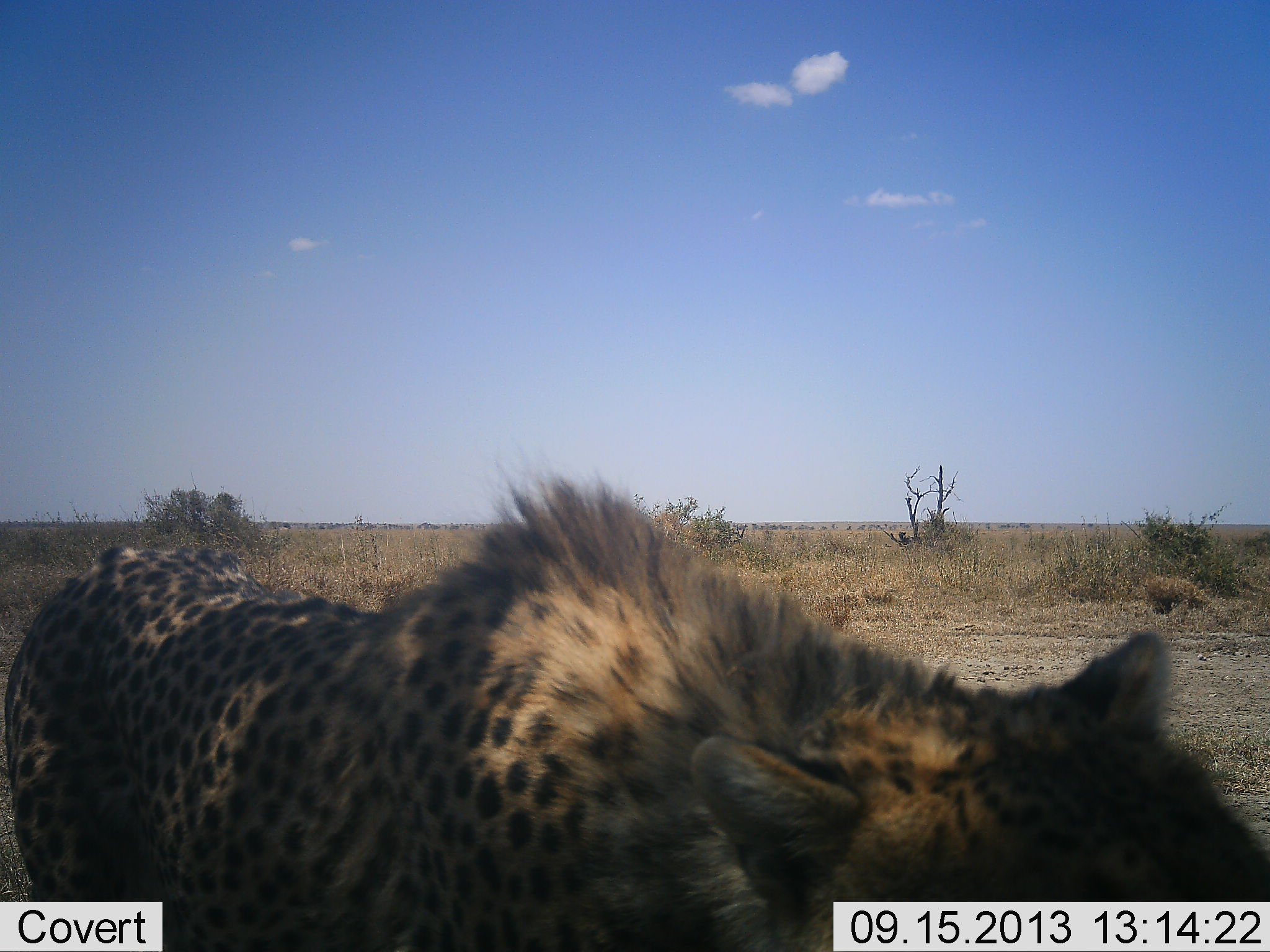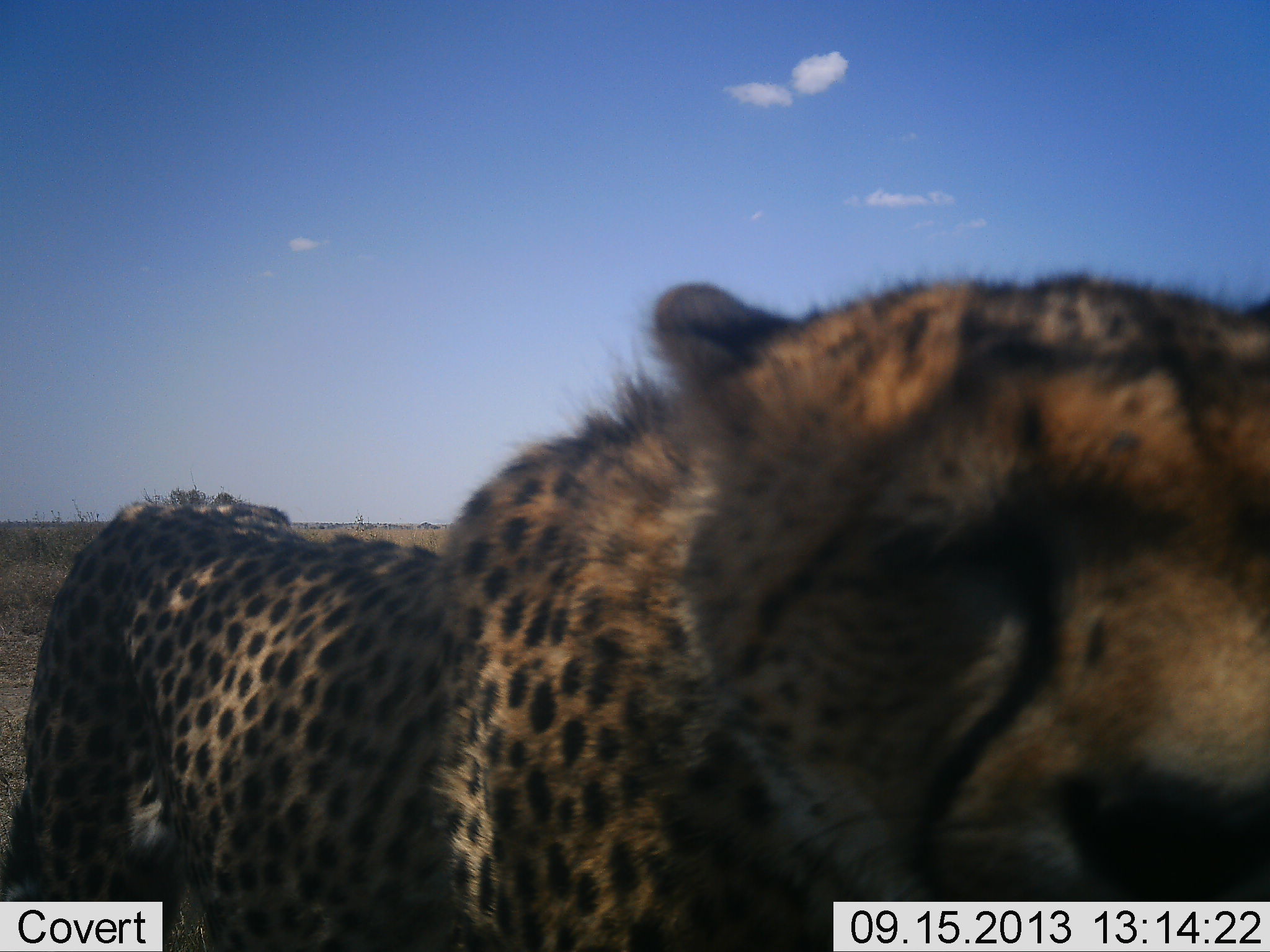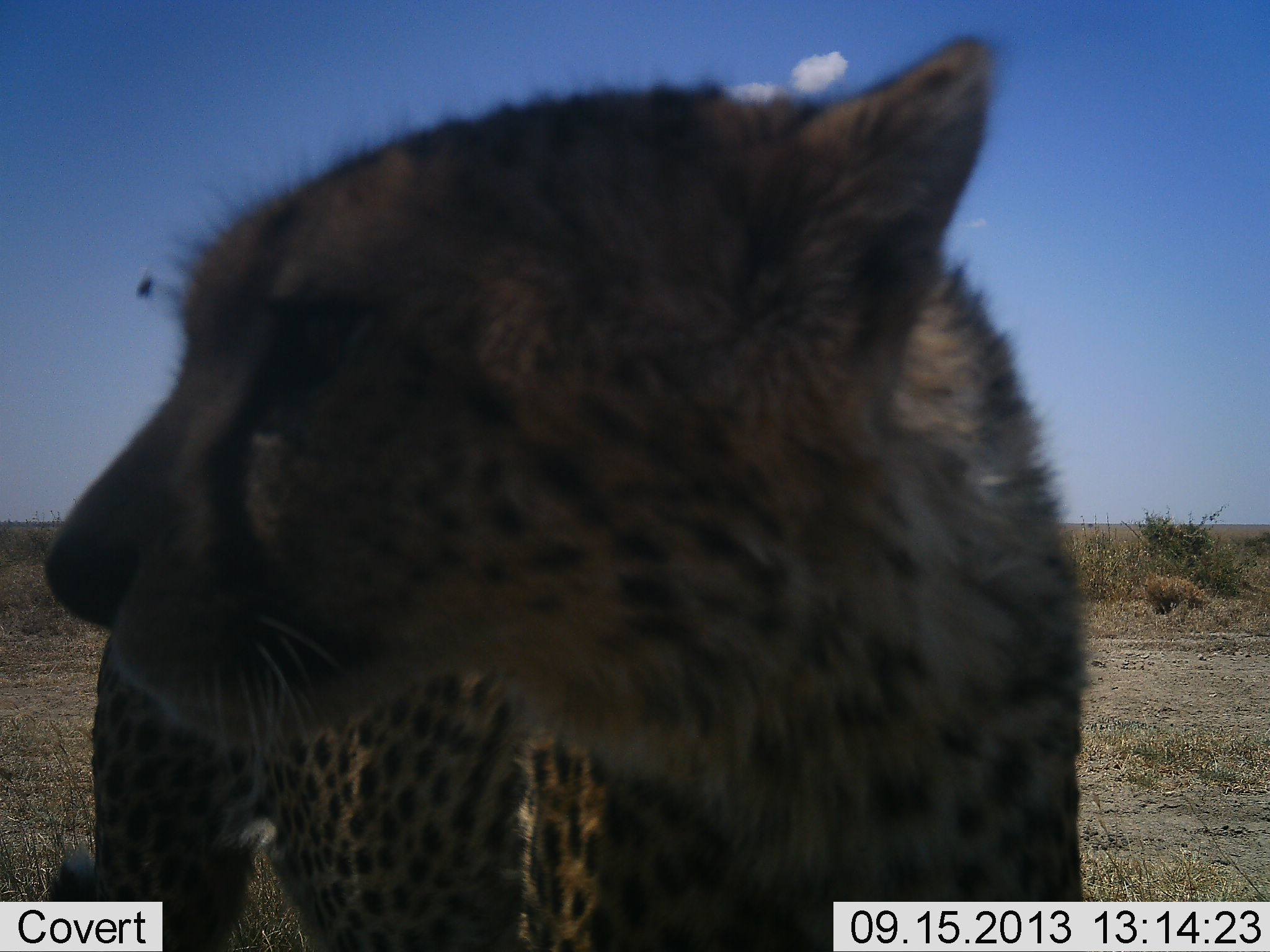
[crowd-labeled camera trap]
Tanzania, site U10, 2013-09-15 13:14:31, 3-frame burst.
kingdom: Animalia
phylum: Chordata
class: Mammalia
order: Carnivora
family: Felidae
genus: Acinonyx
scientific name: Acinonyx jubatus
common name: cheetah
Cheetah (Acinonyx jubatus), count 1. Behavior (volunteer vote fractions): standing 85%, resting 0%, moving 7%, interacting 11%. Young present (vote fraction): 0%. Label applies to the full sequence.